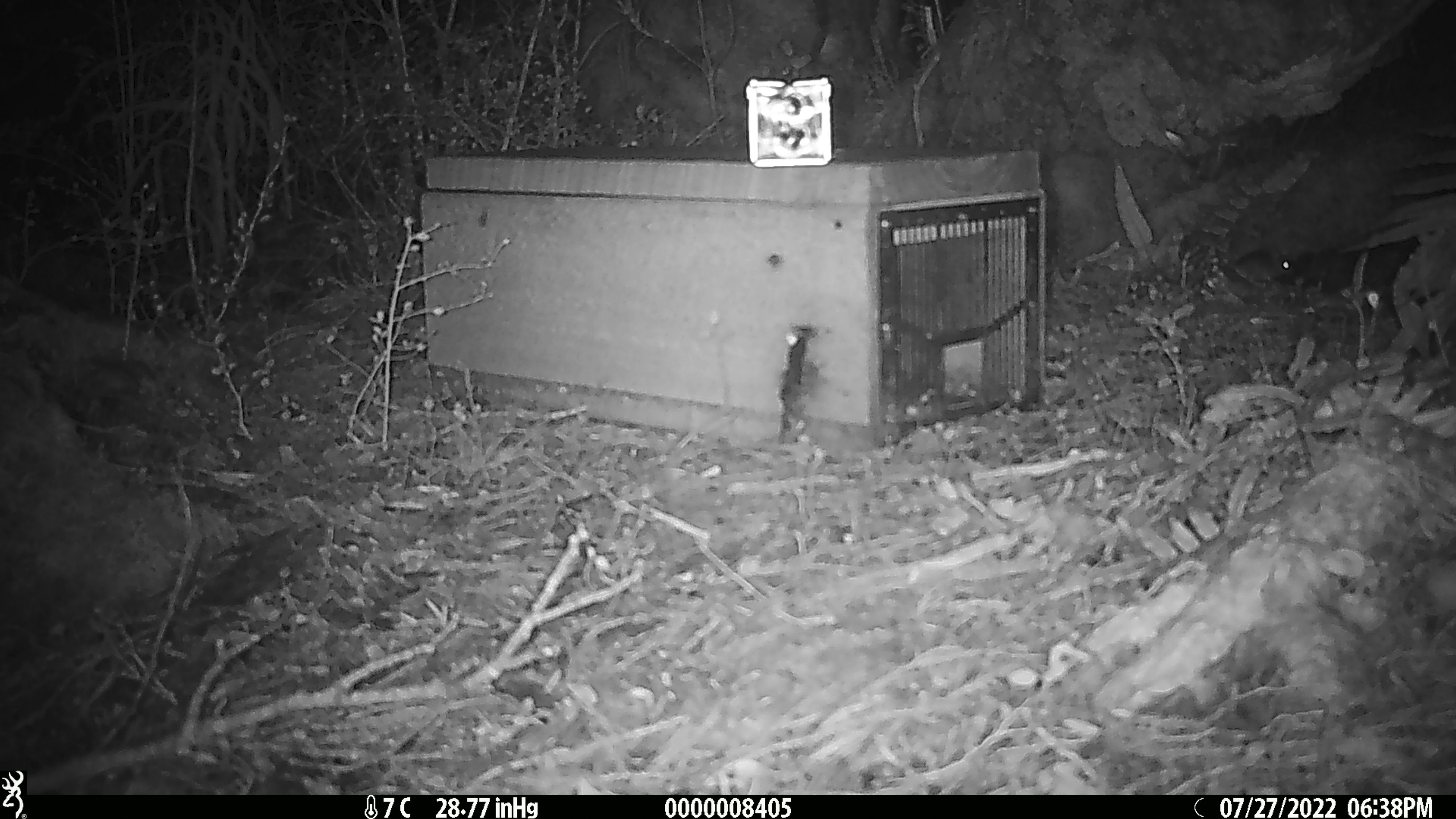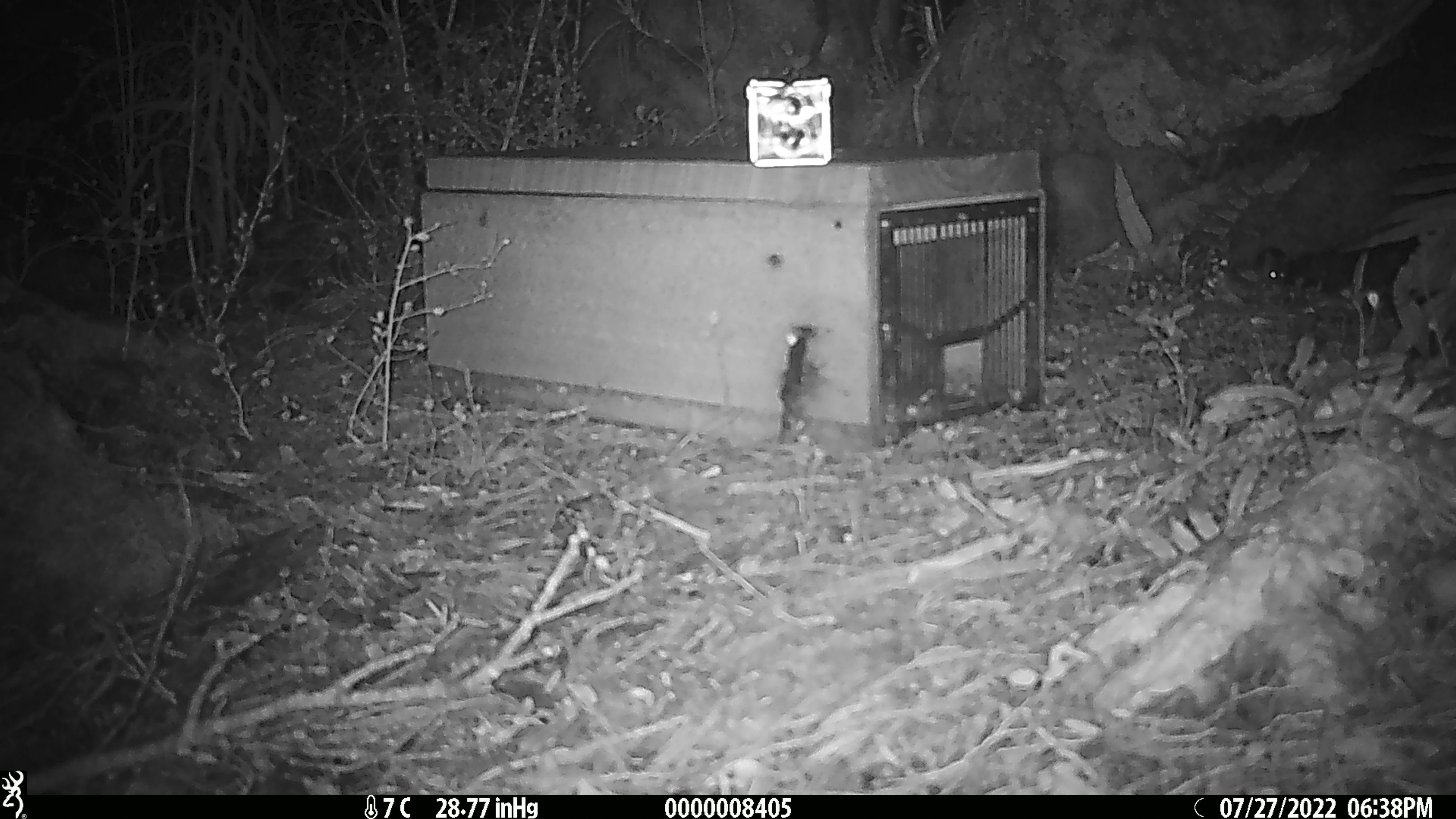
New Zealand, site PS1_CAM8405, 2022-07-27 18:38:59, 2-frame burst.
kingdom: Animalia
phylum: Chordata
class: Mammalia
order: Rodentia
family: Muridae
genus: Mus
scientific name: Mus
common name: mouse